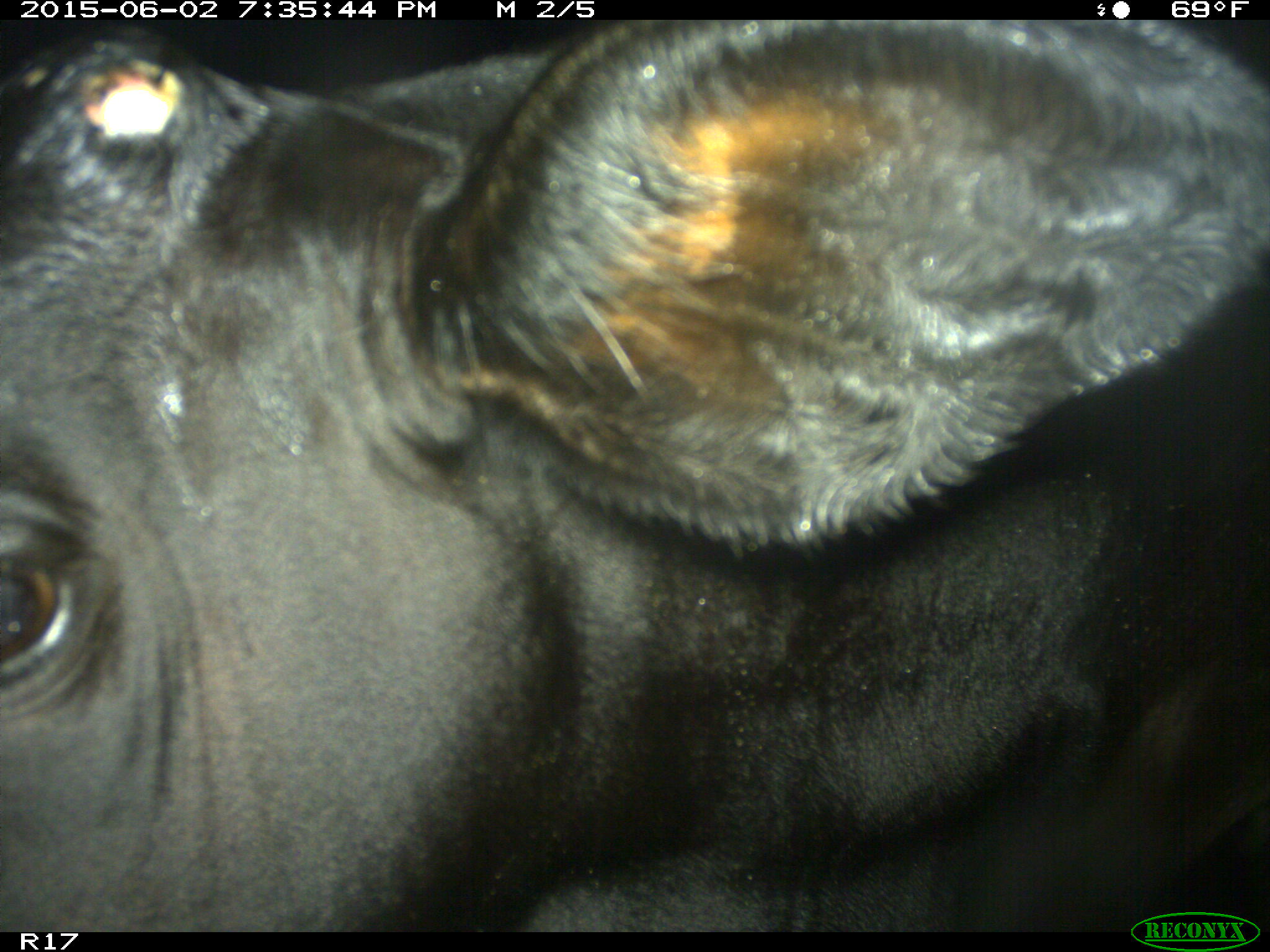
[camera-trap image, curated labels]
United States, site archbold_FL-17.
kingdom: Animalia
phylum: Chordata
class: Mammalia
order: Artiodactyla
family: Bovidae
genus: Bos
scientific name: Bos taurus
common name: domestic cow